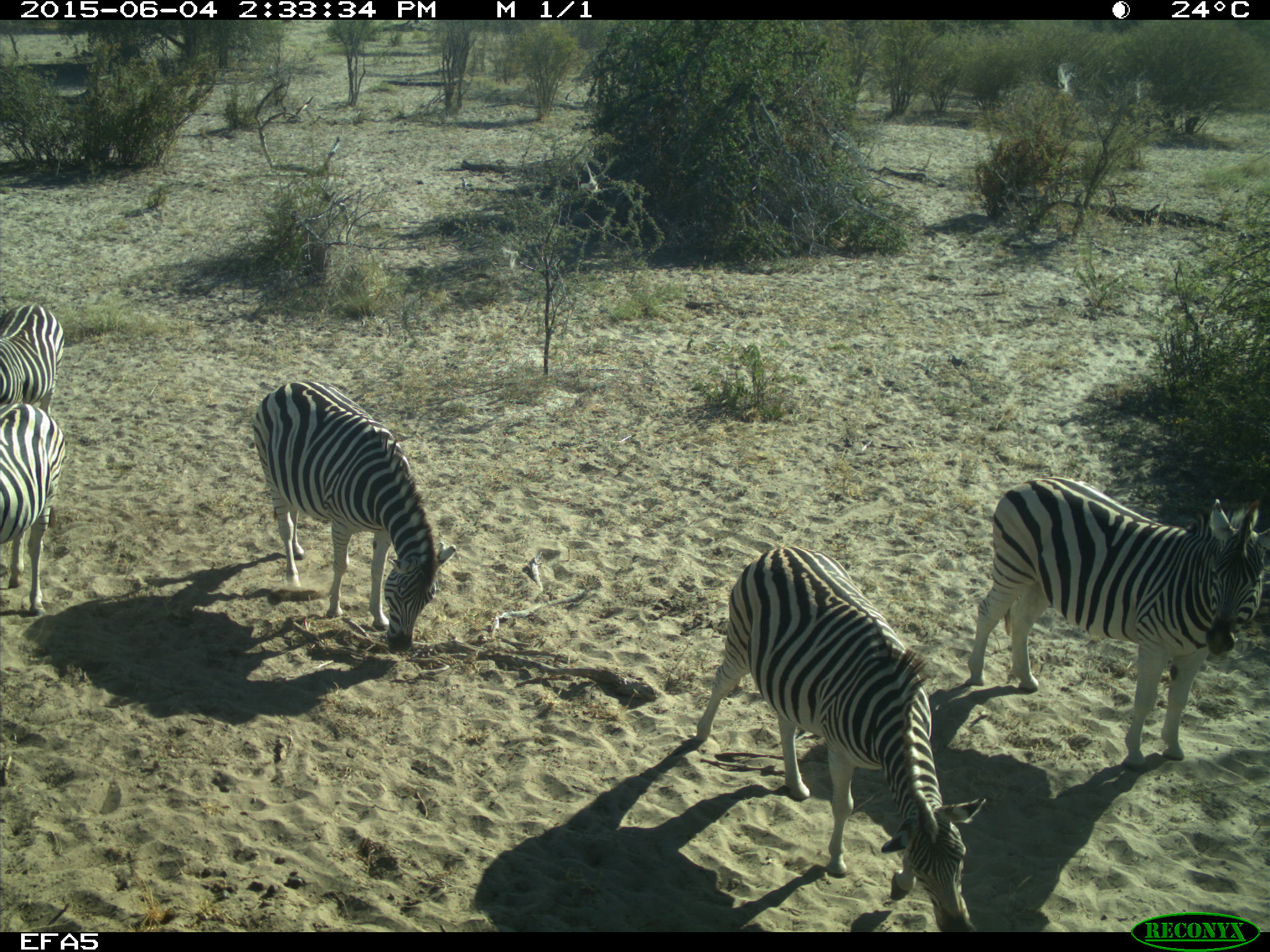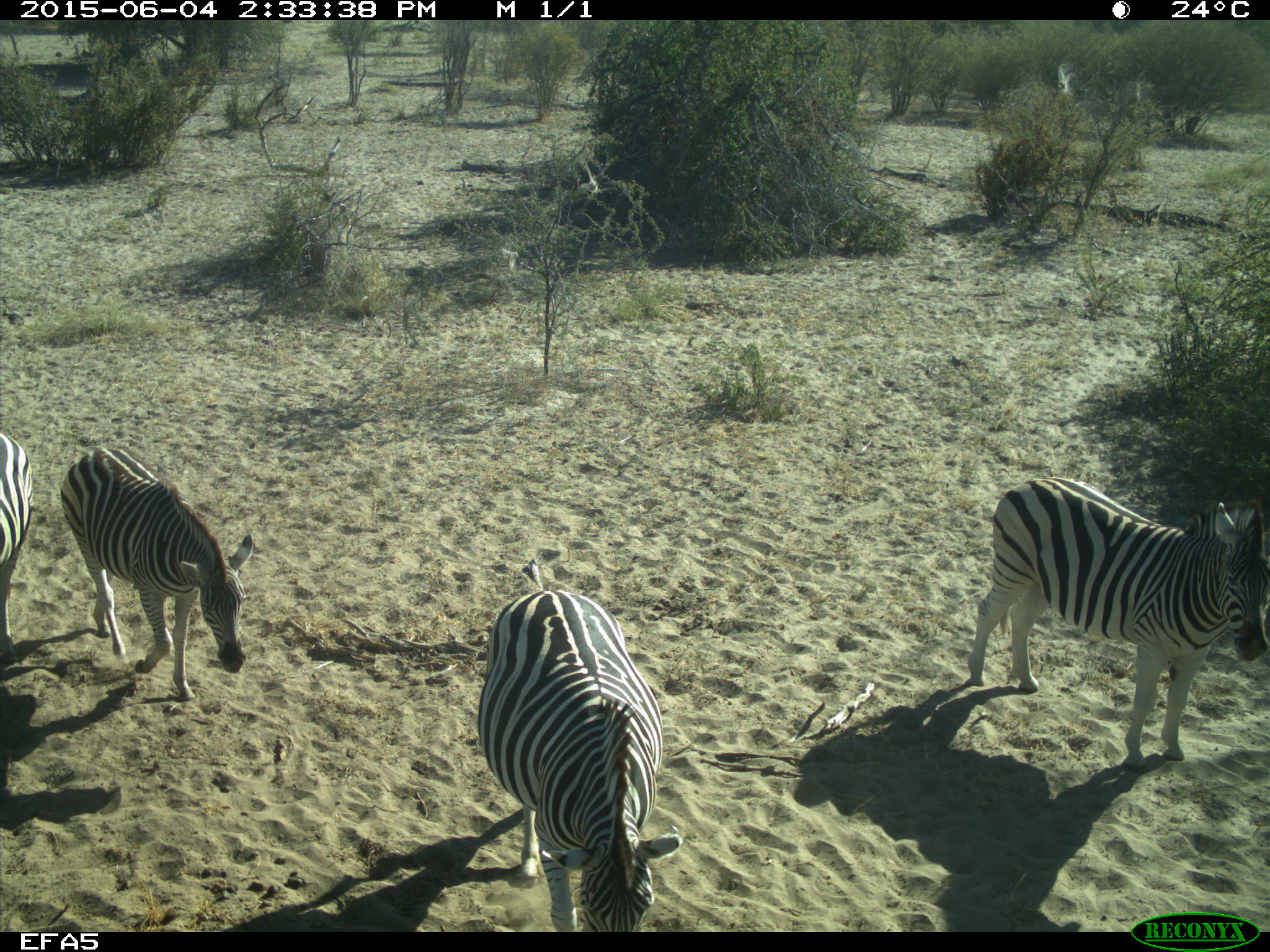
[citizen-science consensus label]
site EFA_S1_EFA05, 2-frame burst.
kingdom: Animalia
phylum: Chordata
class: Mammalia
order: Perissodactyla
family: Equidae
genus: Equus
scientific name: Equus quagga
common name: plains zebra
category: zebraplains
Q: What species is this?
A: Zebraplains (plains zebra) (Equus quagga).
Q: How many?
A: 5.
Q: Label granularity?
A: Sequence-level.